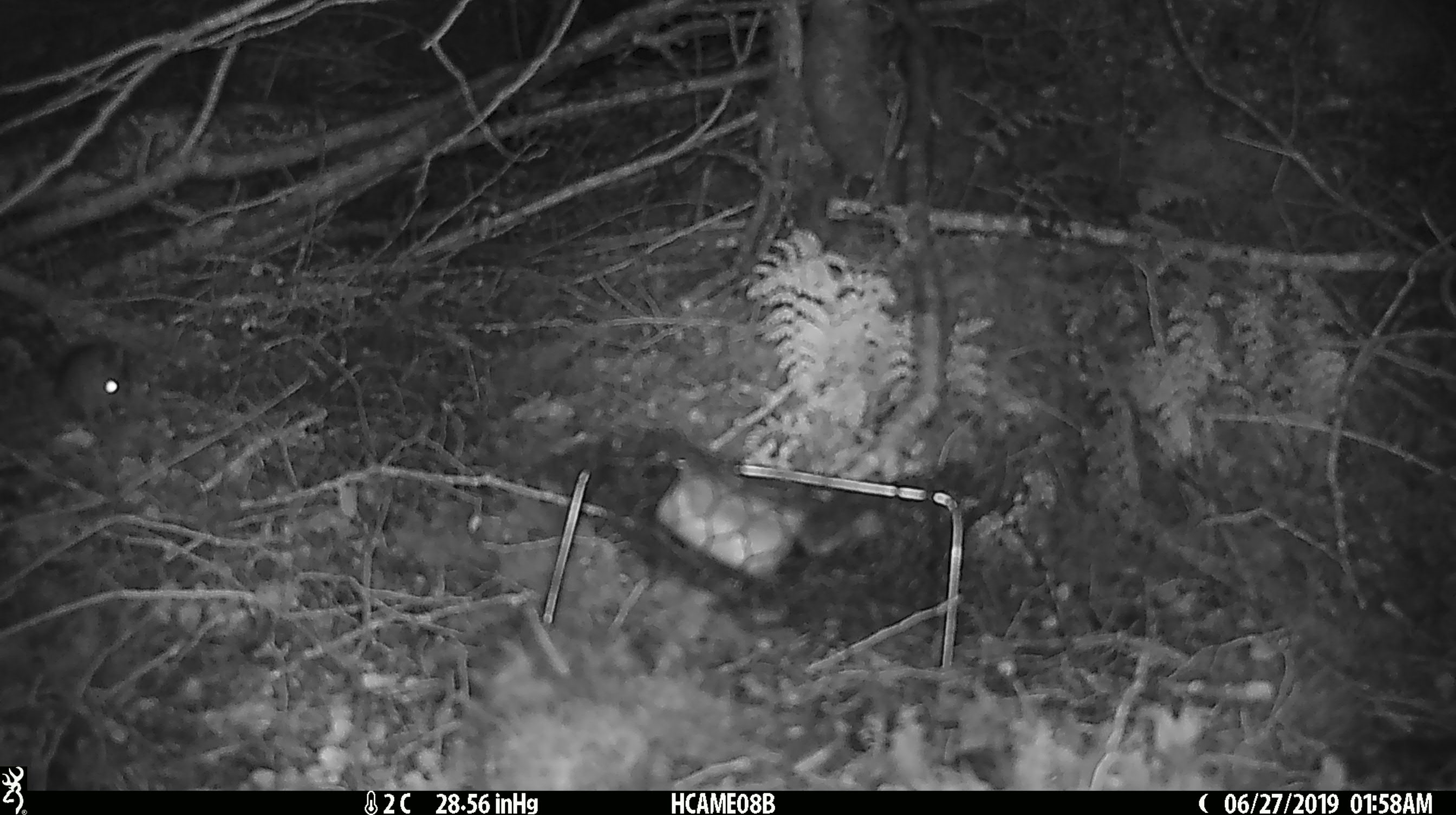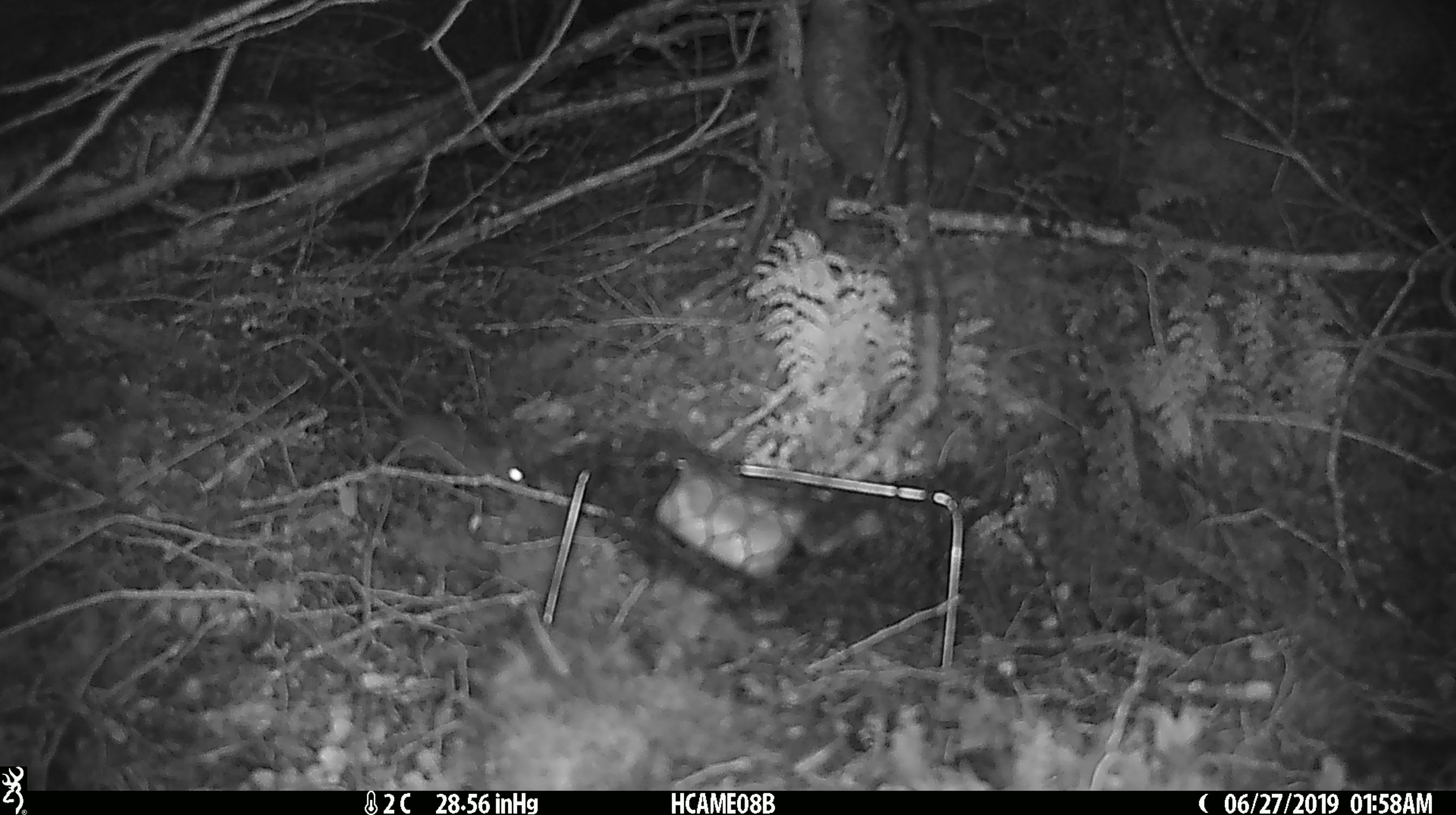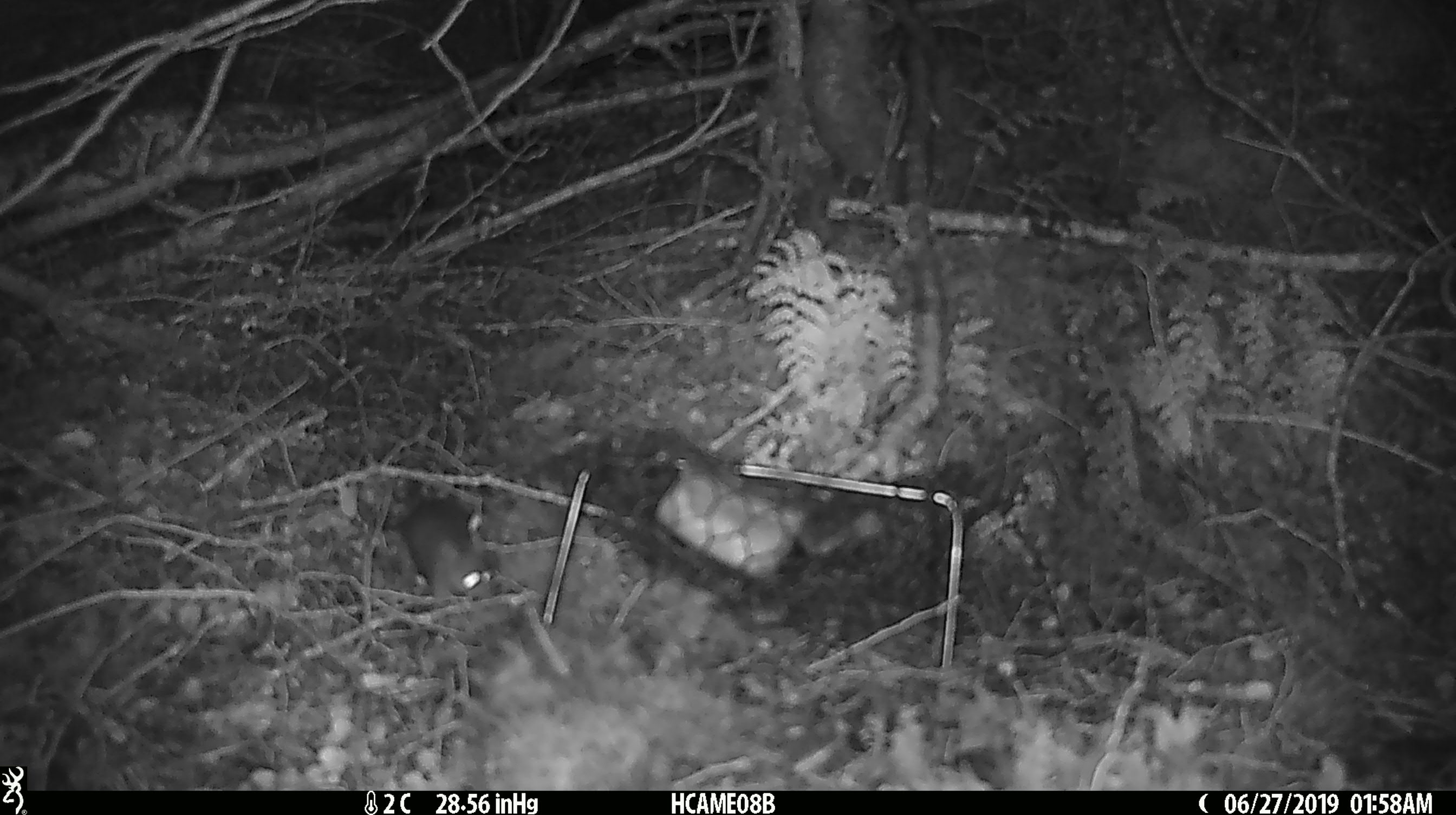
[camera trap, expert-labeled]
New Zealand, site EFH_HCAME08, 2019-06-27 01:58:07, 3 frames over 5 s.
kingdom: Animalia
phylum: Chordata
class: Mammalia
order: Rodentia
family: Muridae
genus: Mus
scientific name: Mus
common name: mouse